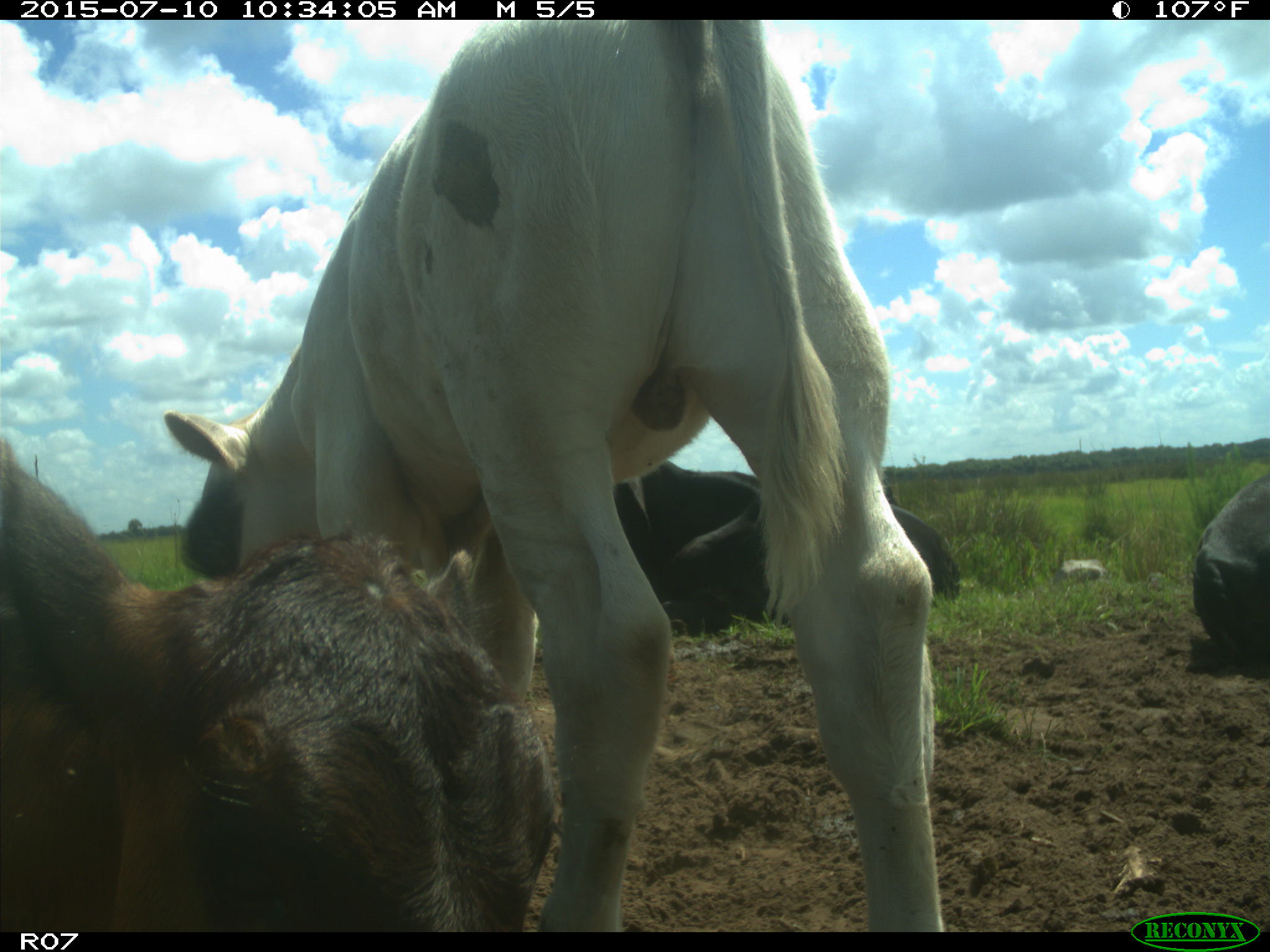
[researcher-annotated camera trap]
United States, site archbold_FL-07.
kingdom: Animalia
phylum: Chordata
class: Mammalia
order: Artiodactyla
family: Bovidae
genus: Bos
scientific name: Bos taurus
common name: domestic cow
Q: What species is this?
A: Bos taurus (domestic cow).